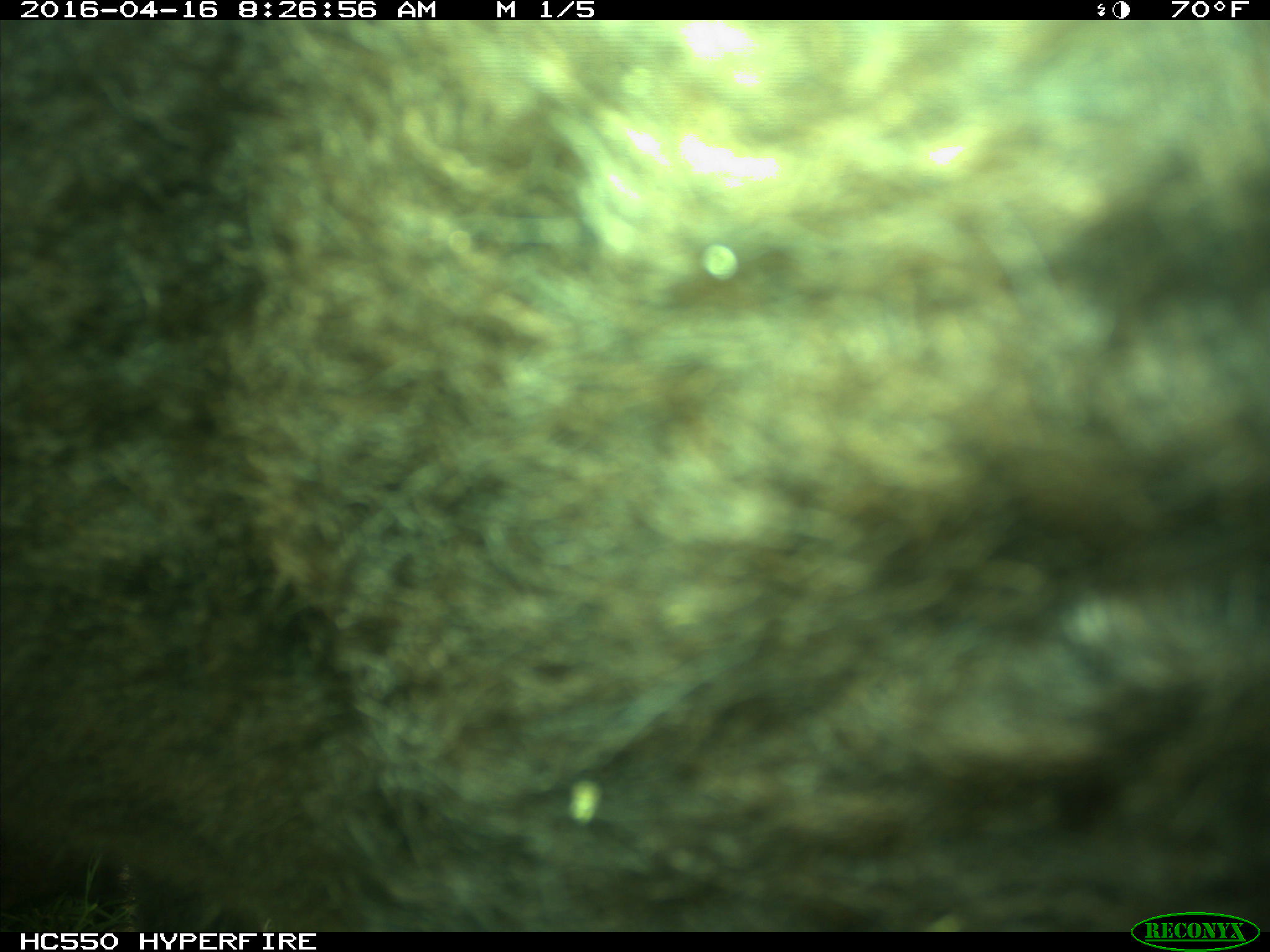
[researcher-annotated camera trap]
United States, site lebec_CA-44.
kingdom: Animalia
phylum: Chordata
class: Mammalia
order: Artiodactyla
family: Bovidae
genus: Bos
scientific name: Bos taurus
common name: domestic cow